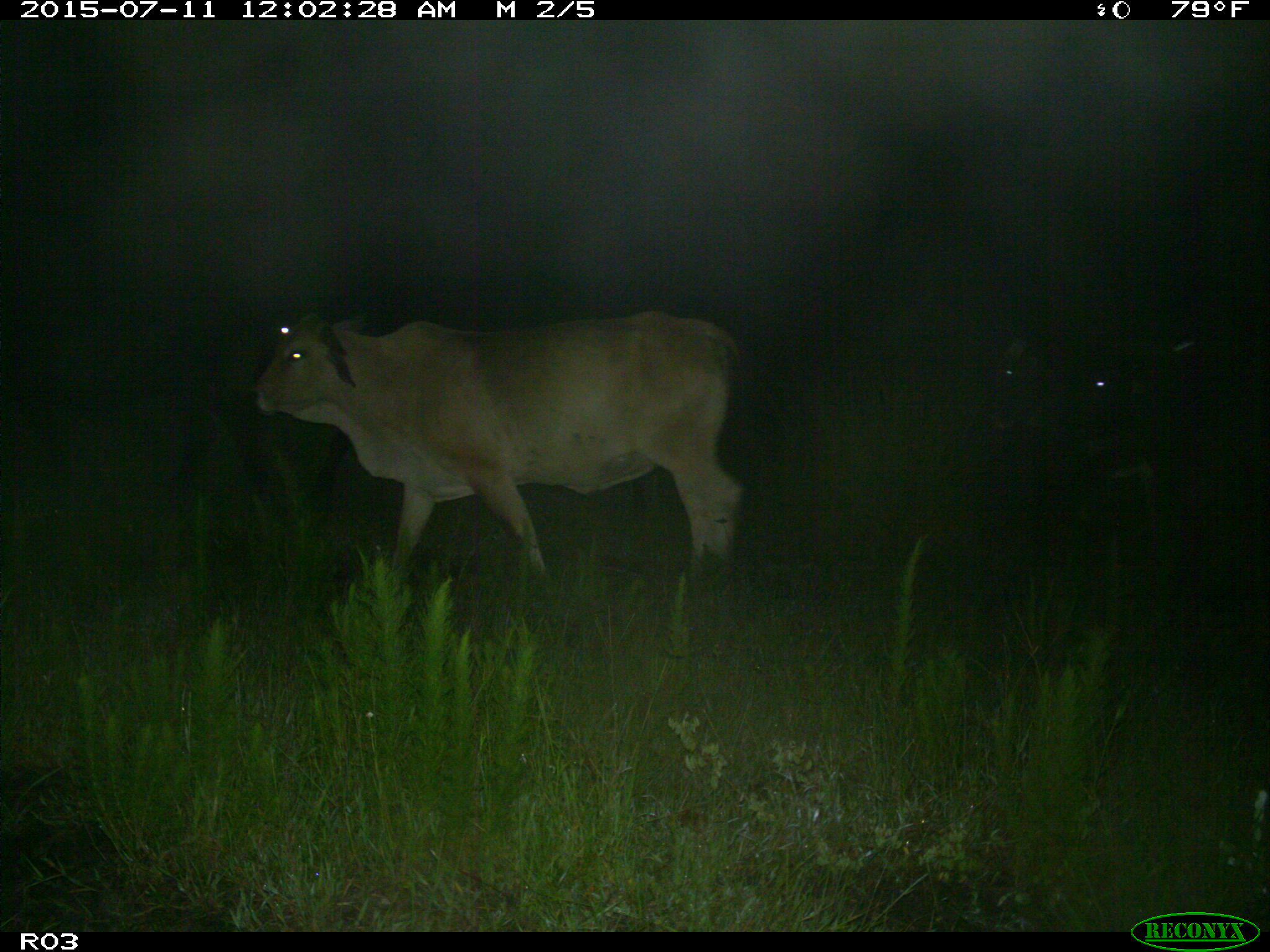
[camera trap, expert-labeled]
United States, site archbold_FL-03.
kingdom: Animalia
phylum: Chordata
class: Mammalia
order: Artiodactyla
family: Bovidae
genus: Bos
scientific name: Bos taurus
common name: domestic cow